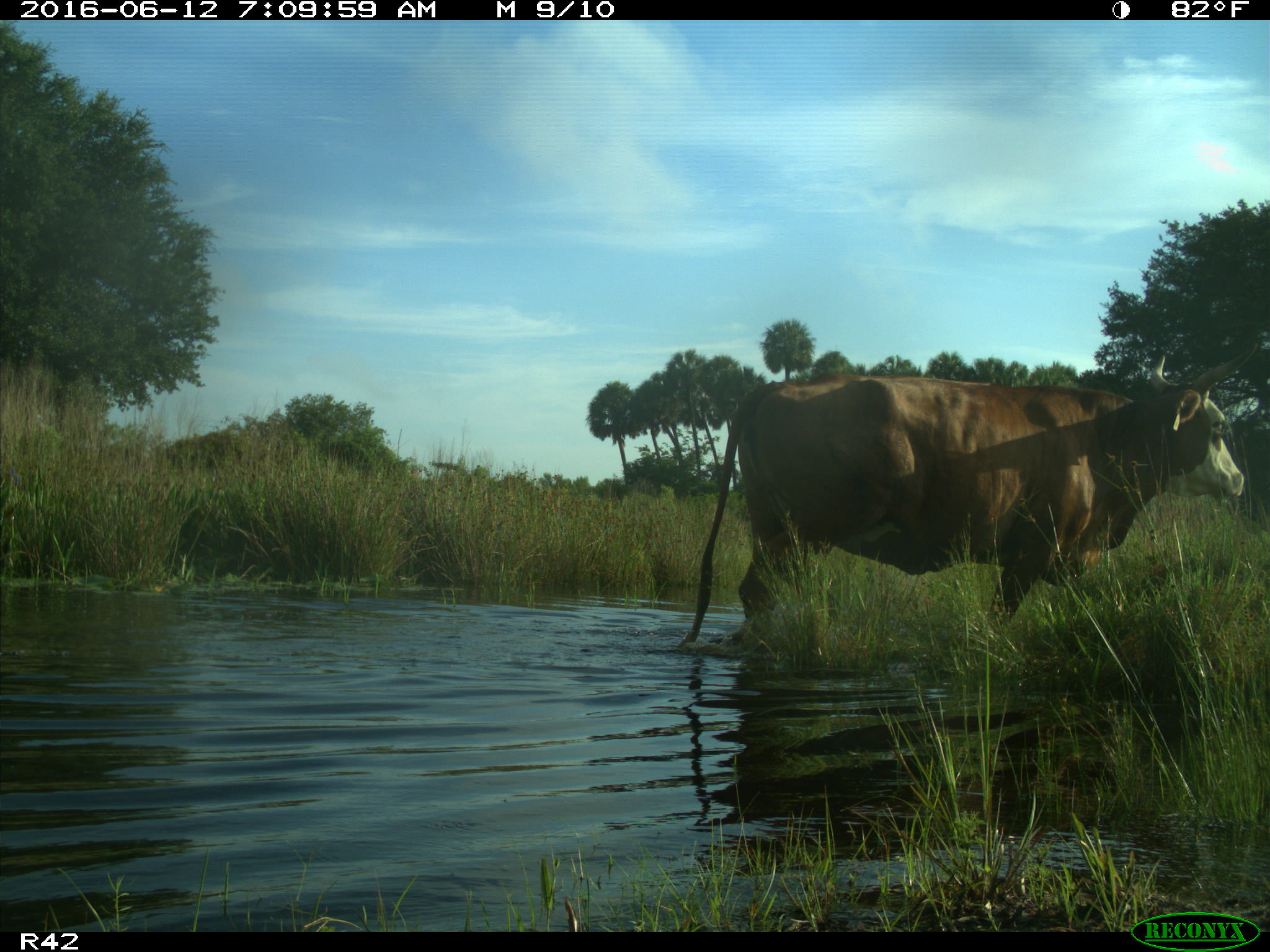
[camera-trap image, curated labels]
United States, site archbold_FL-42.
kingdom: Animalia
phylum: Chordata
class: Mammalia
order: Artiodactyla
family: Bovidae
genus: Bos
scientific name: Bos taurus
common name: domestic cow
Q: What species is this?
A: Bos taurus (domestic cow).